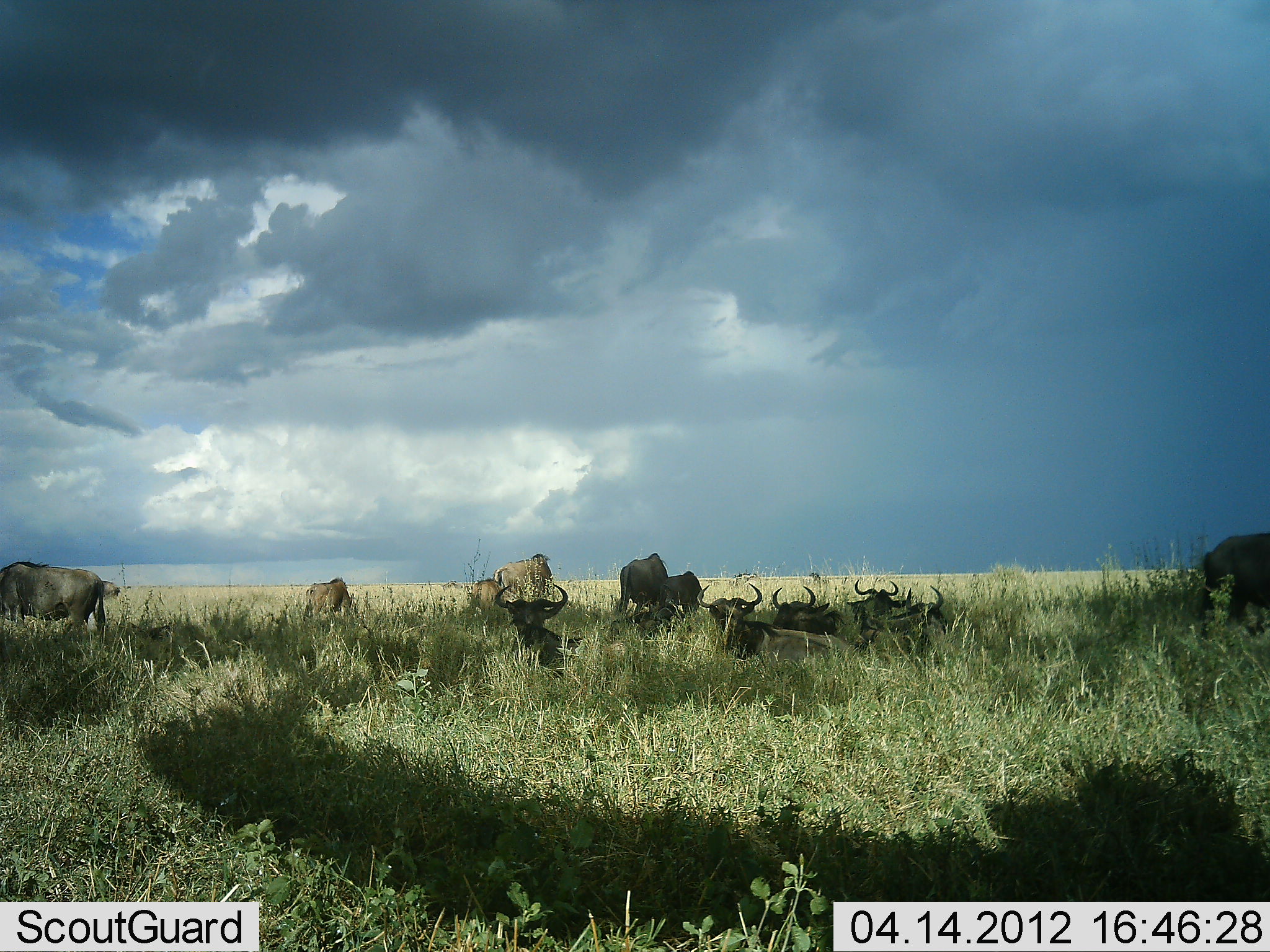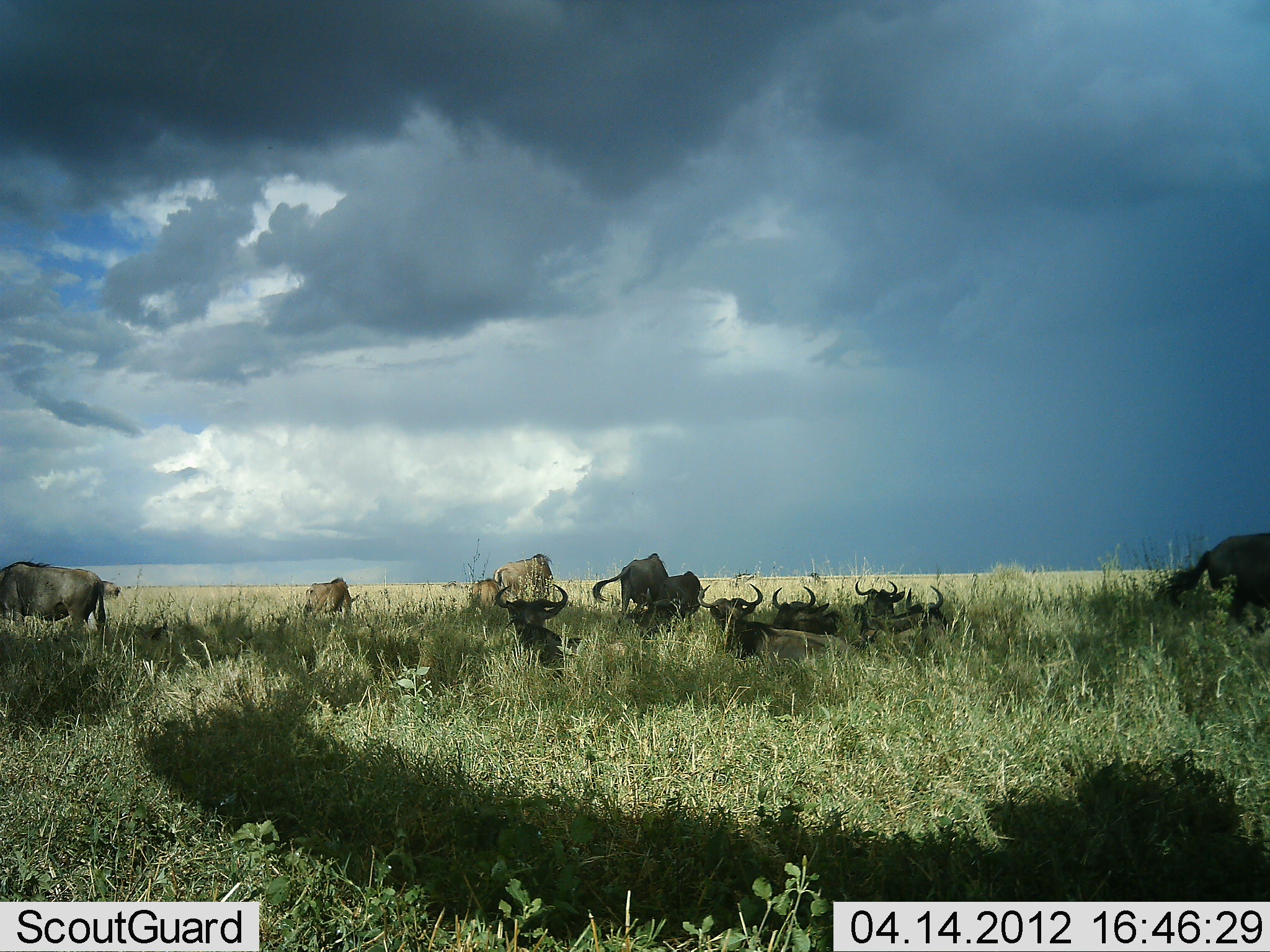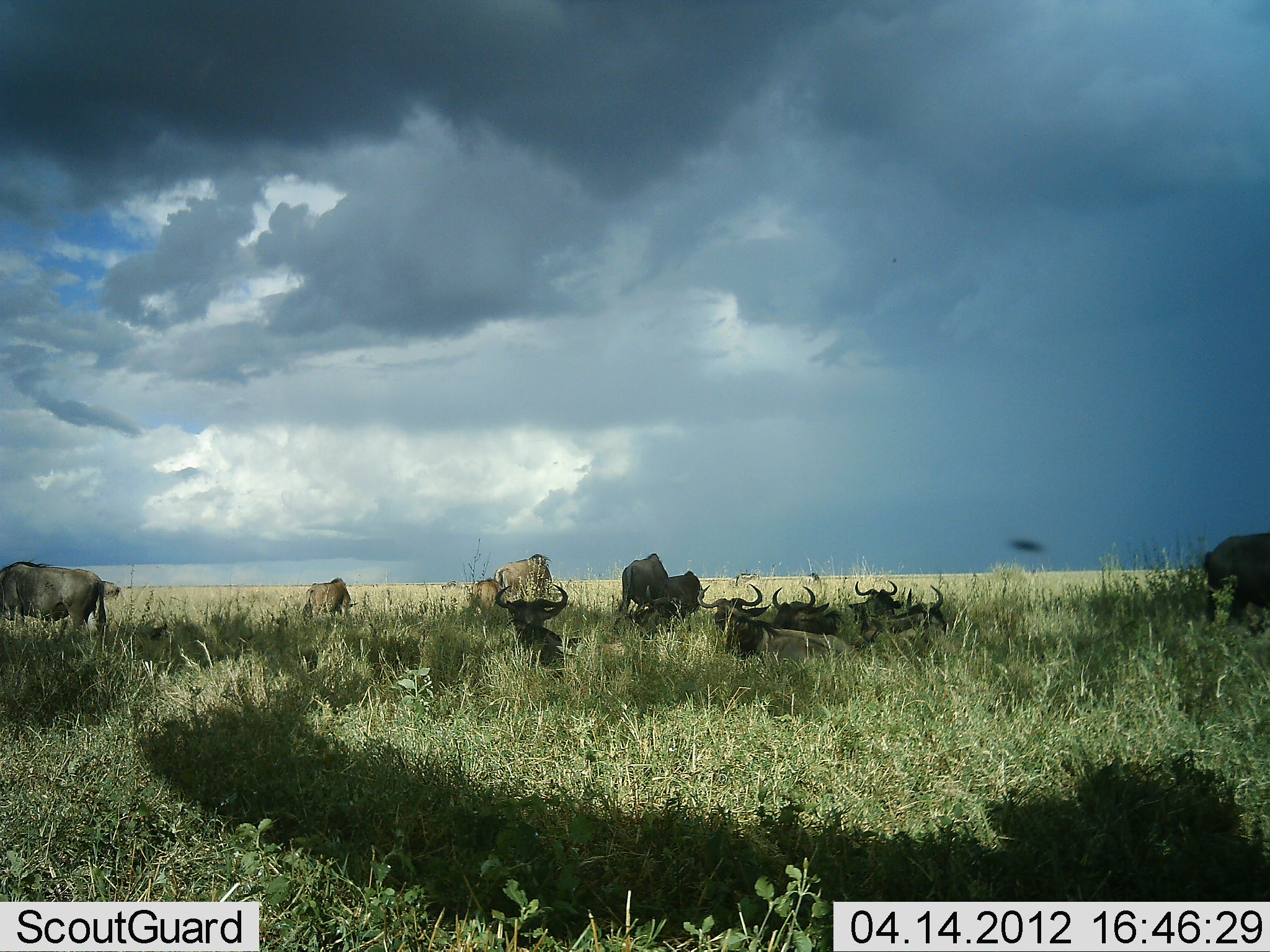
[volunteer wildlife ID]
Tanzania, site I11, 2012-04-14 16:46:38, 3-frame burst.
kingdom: Animalia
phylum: Chordata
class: Mammalia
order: Artiodactyla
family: Bovidae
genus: Connochaetes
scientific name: Connochaetes taurinus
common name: blue wildebeest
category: wildebeest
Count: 11-50.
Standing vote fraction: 61%.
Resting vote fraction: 91%.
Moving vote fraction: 0%.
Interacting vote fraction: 0%.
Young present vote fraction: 0%.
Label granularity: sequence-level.